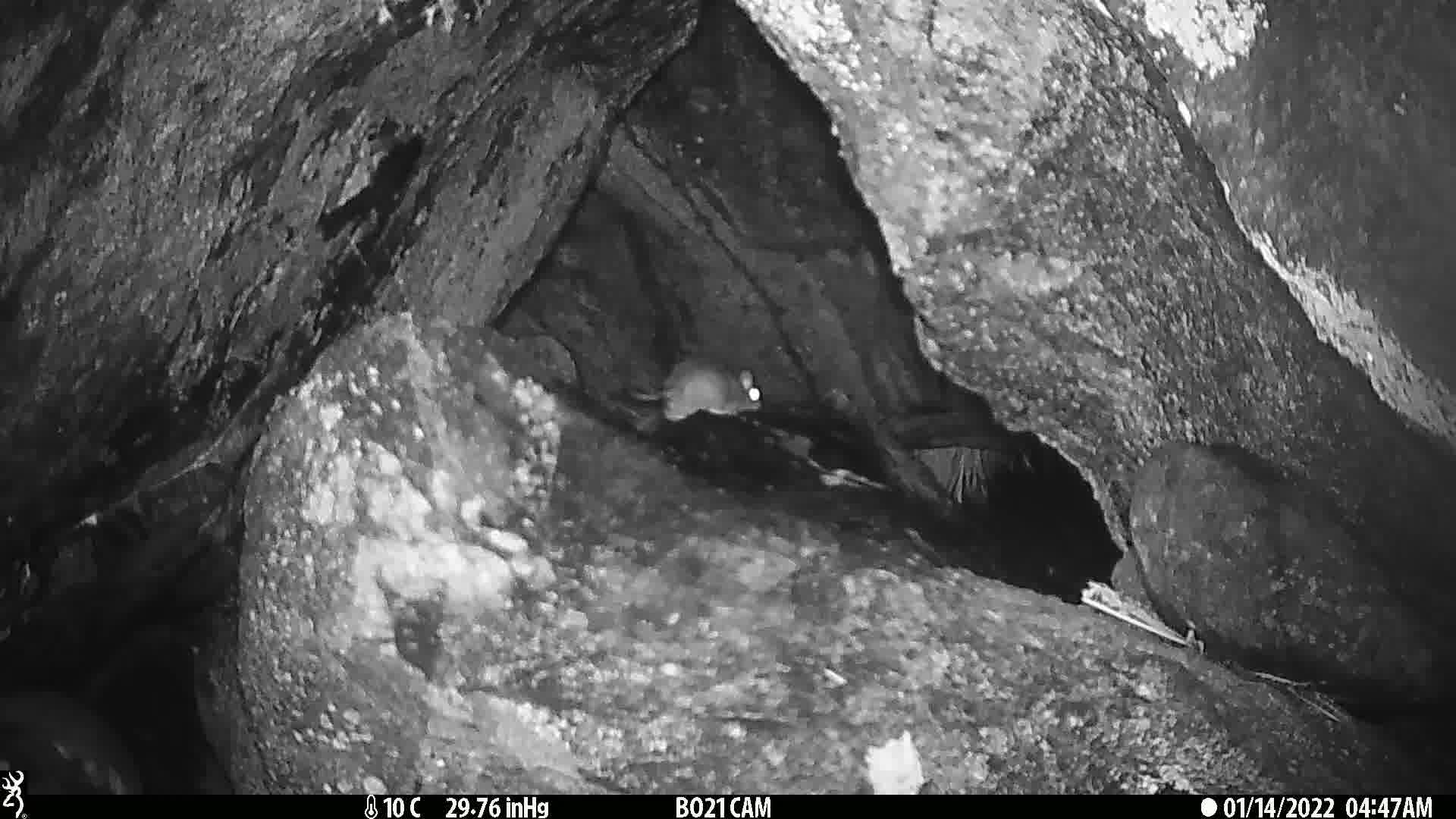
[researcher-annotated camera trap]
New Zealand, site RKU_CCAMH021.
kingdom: Animalia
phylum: Chordata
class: Mammalia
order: Rodentia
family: Muridae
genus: Rattus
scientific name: Rattus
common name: rat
Rat (Rattus).